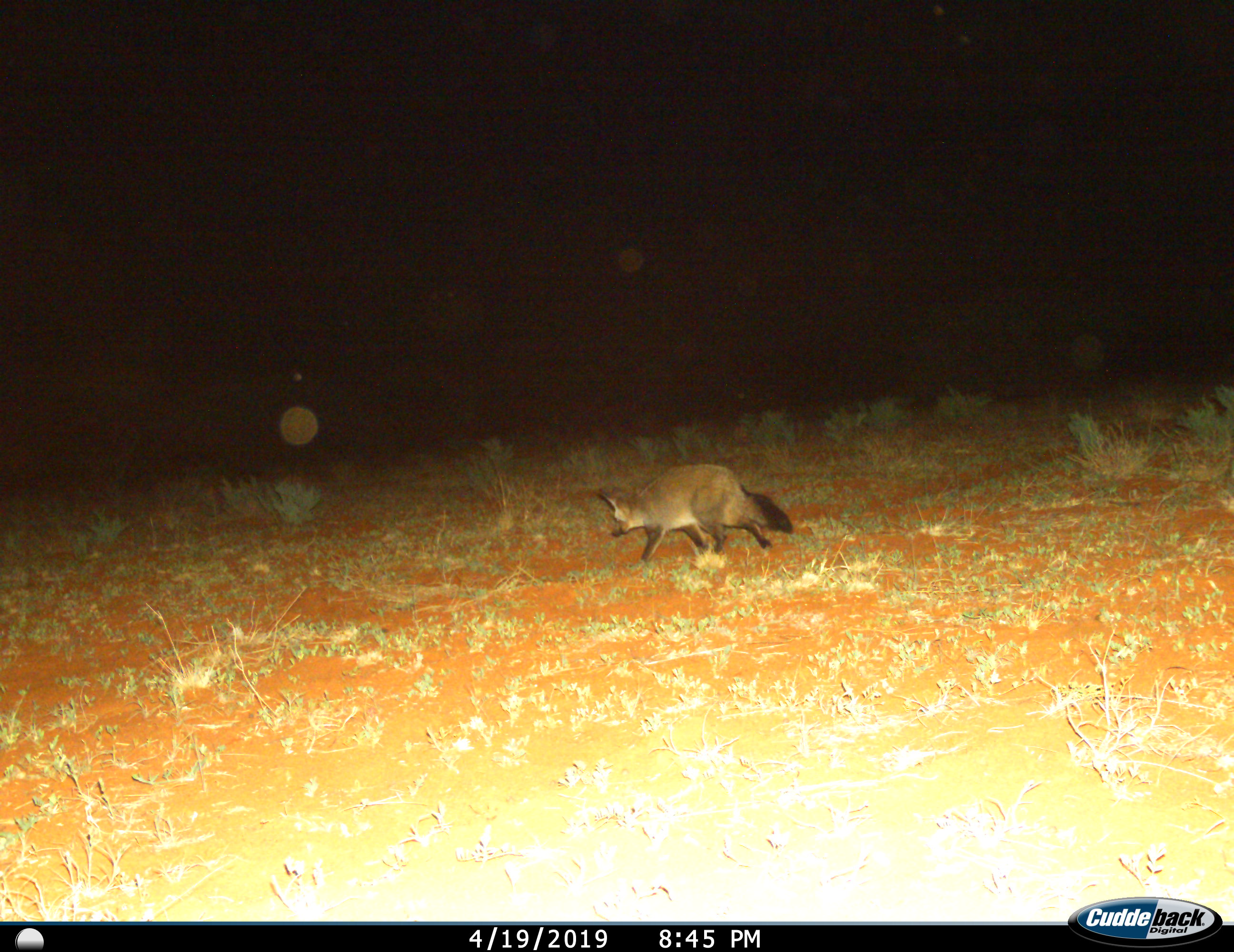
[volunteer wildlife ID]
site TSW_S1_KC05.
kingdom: Animalia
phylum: Chordata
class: Mammalia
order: Carnivora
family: Canidae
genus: Otocyon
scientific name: Otocyon megalotis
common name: bat-eared fox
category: foxbateared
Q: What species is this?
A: Foxbateared (bat-eared fox) (Otocyon megalotis).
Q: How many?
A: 1.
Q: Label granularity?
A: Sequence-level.